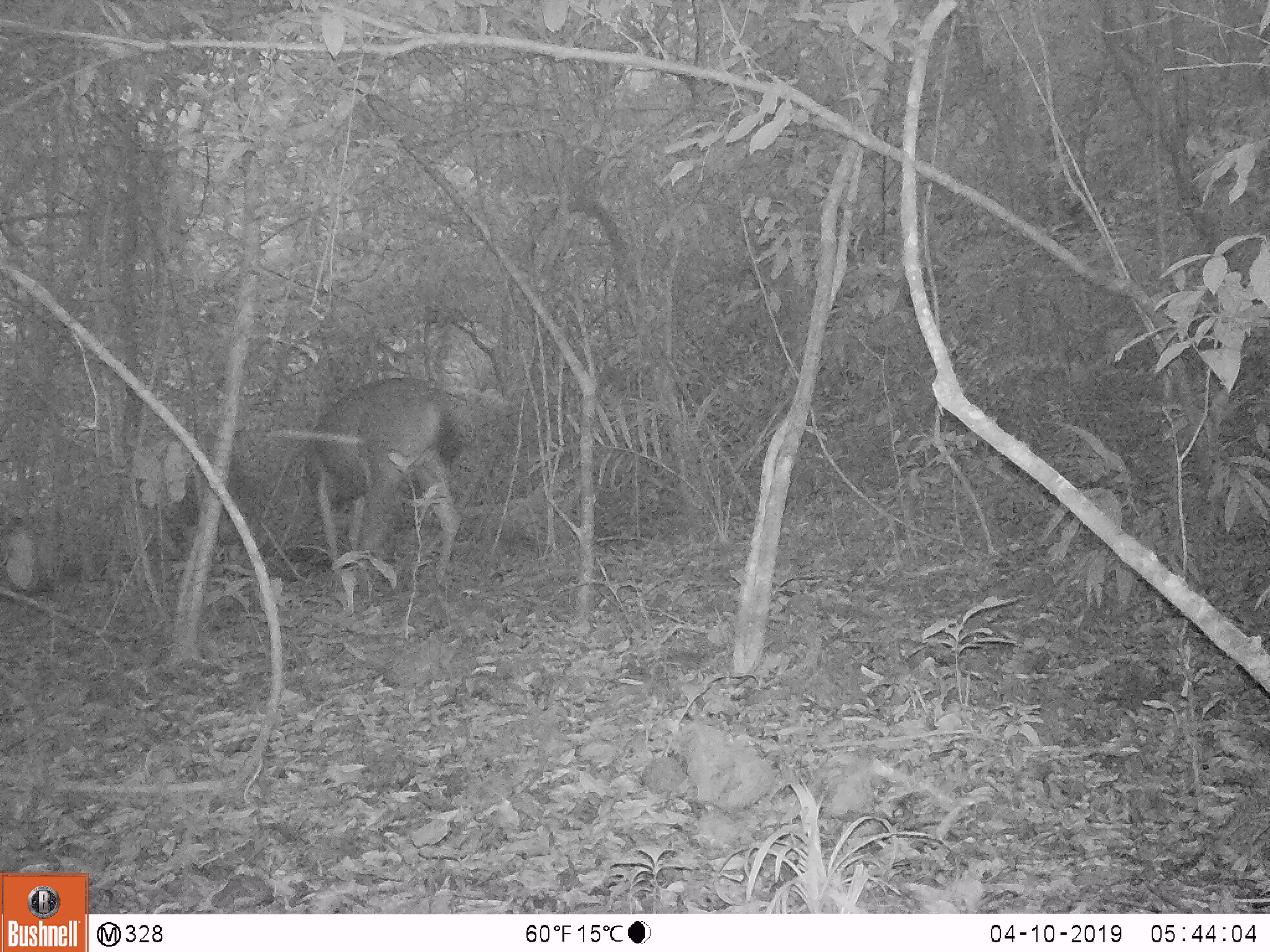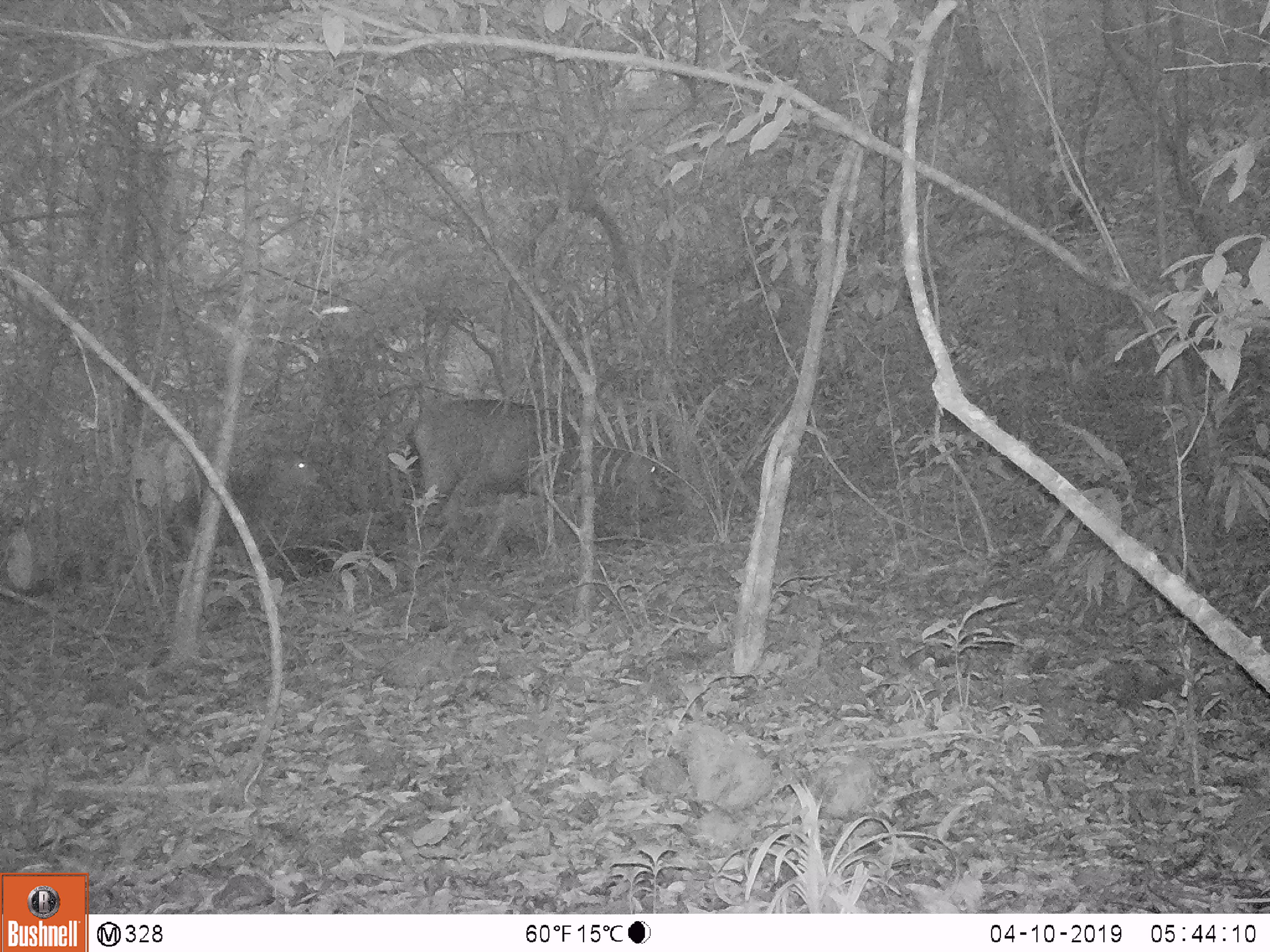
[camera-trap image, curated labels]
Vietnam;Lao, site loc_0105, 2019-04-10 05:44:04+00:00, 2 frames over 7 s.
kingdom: Animalia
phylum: Chordata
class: Mammalia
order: Artiodactyla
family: Cervidae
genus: Rusa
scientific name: Rusa unicolor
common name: sambar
Sambar (Rusa unicolor). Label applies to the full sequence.